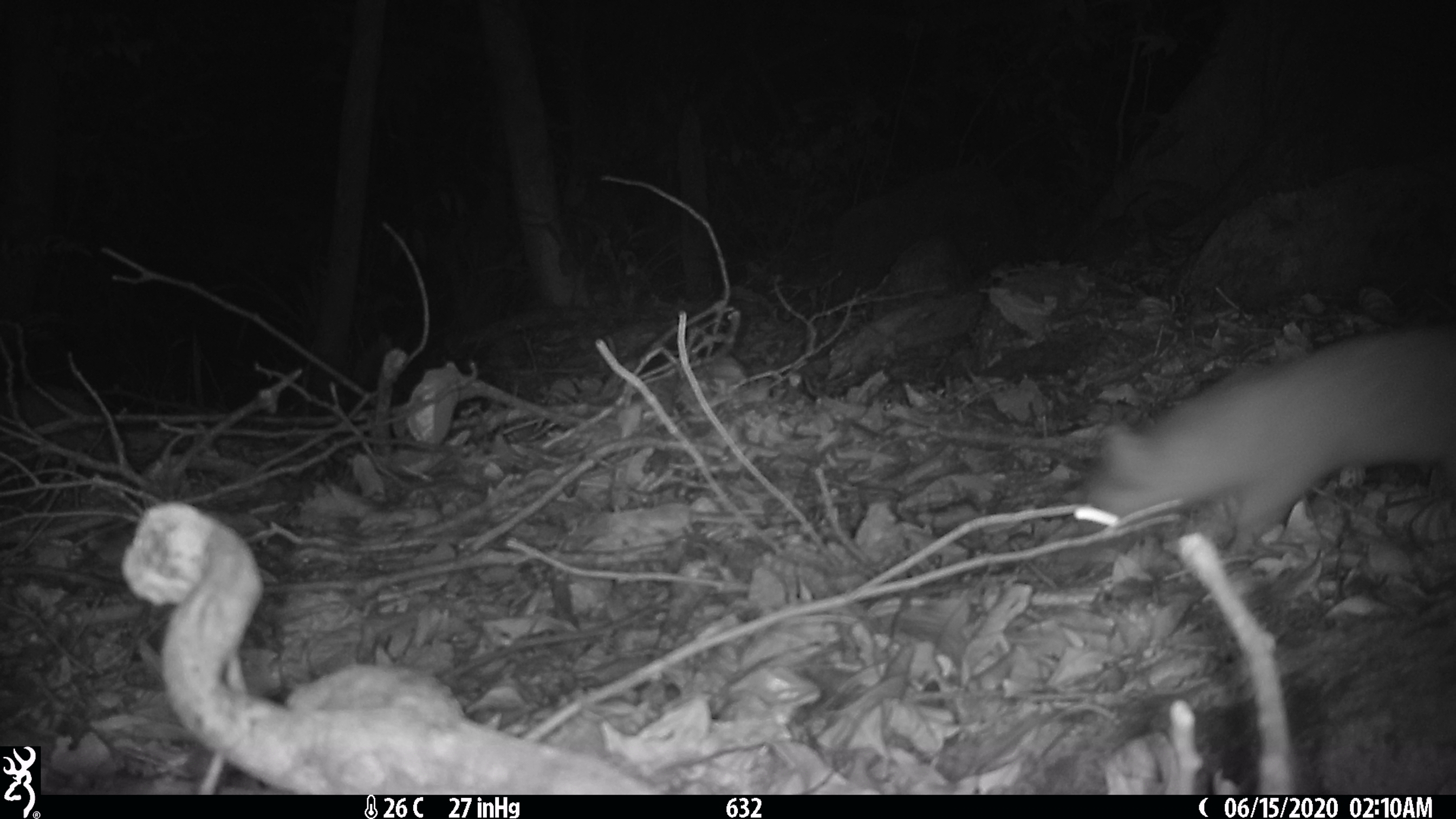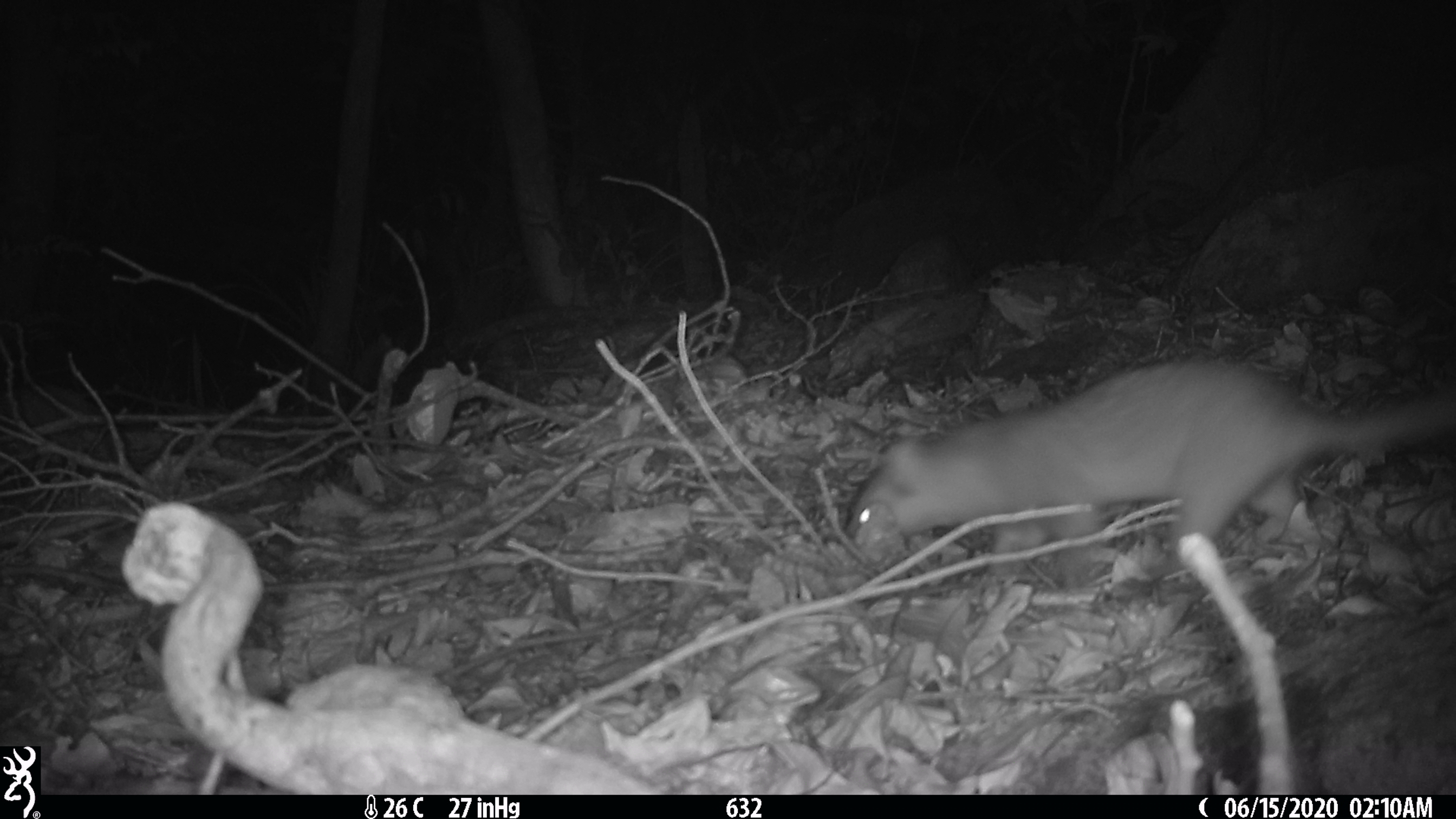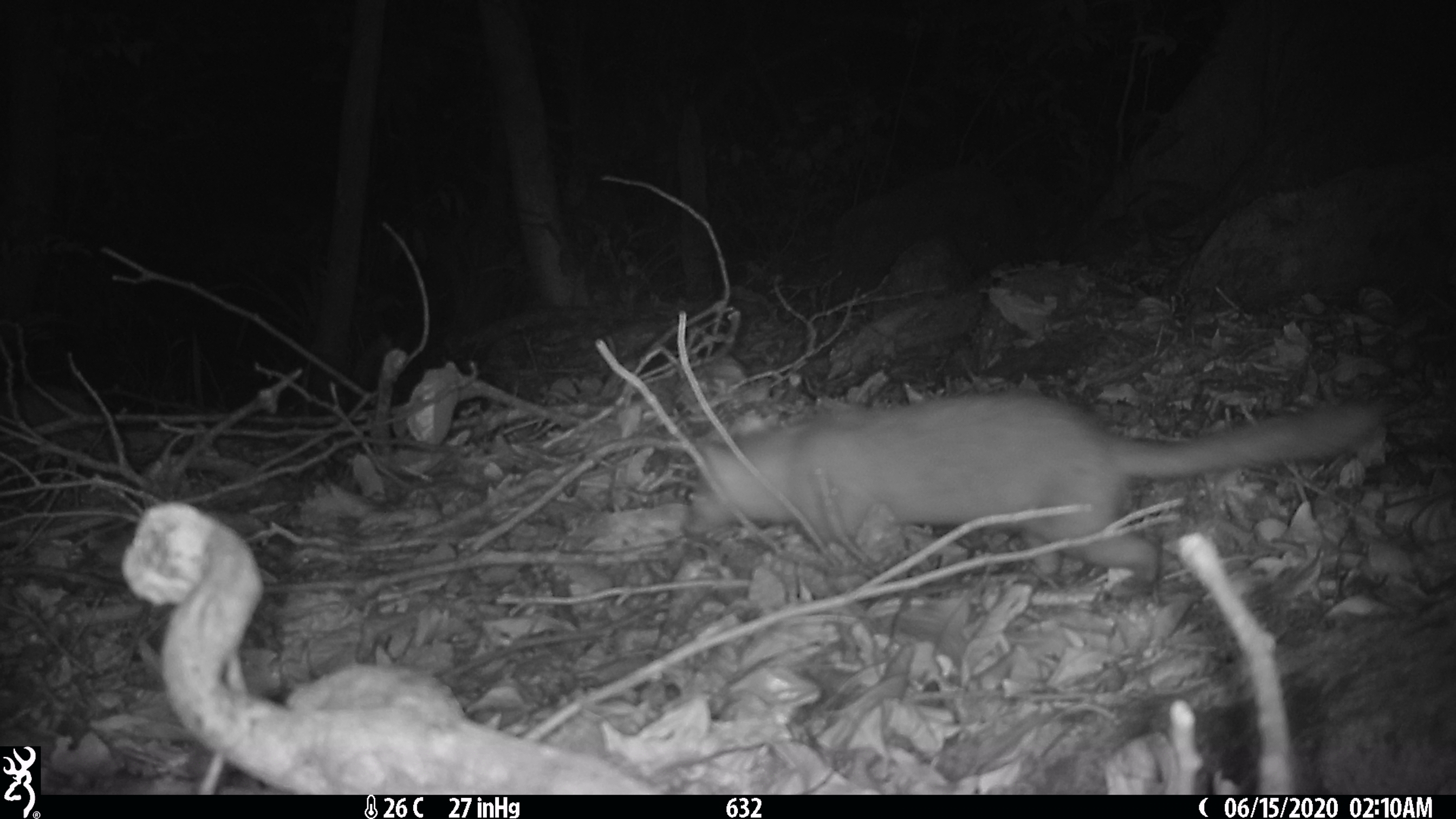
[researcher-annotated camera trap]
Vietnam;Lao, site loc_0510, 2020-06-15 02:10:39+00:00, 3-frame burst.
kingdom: Animalia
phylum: Chordata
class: Mammalia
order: Carnivora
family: Mustelidae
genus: Melogale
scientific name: Melogale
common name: ferret badger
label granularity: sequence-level